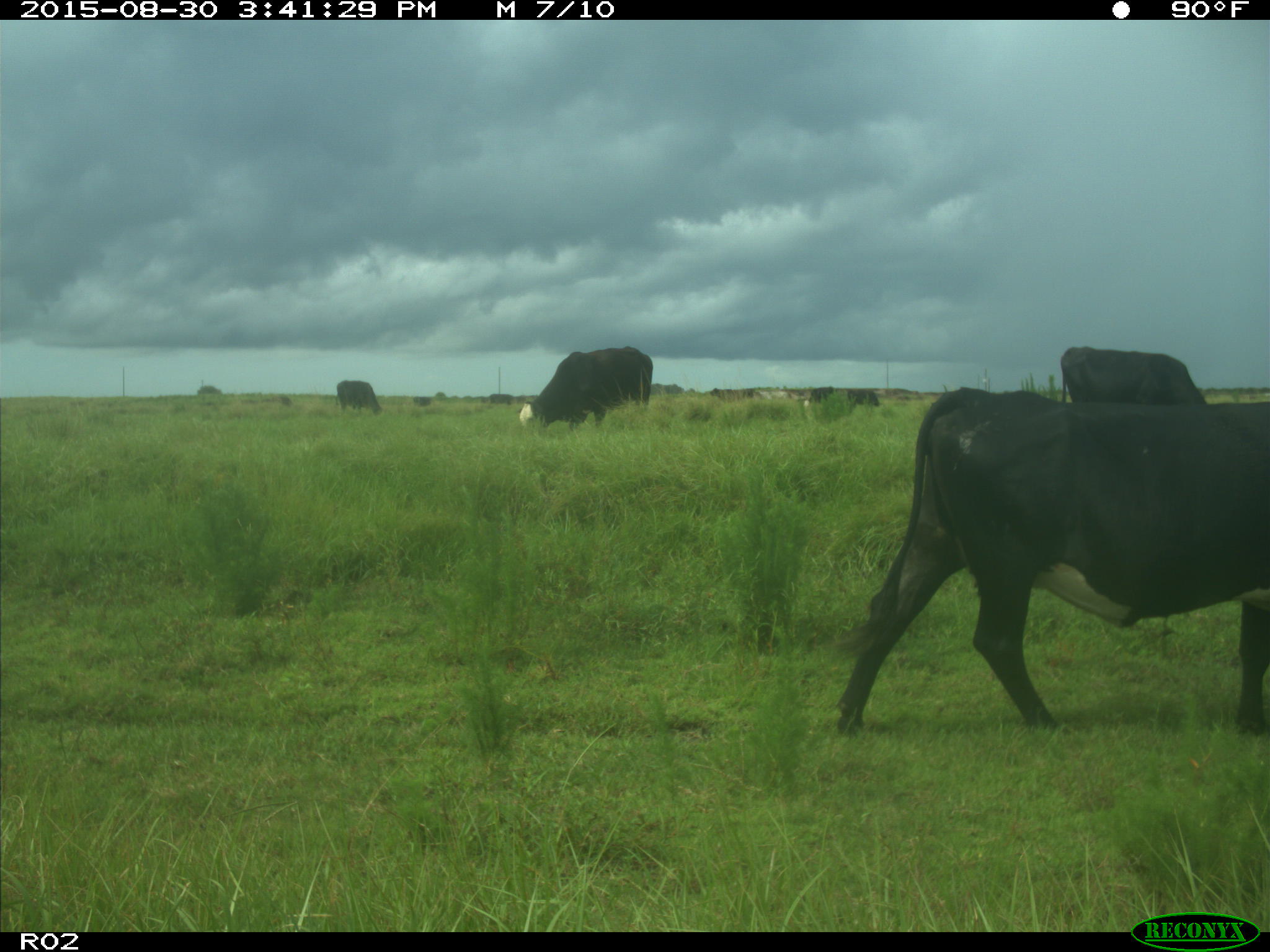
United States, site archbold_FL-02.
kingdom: Animalia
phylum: Chordata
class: Mammalia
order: Artiodactyla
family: Bovidae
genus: Bos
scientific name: Bos taurus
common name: domestic cow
Bos taurus (domestic cow).